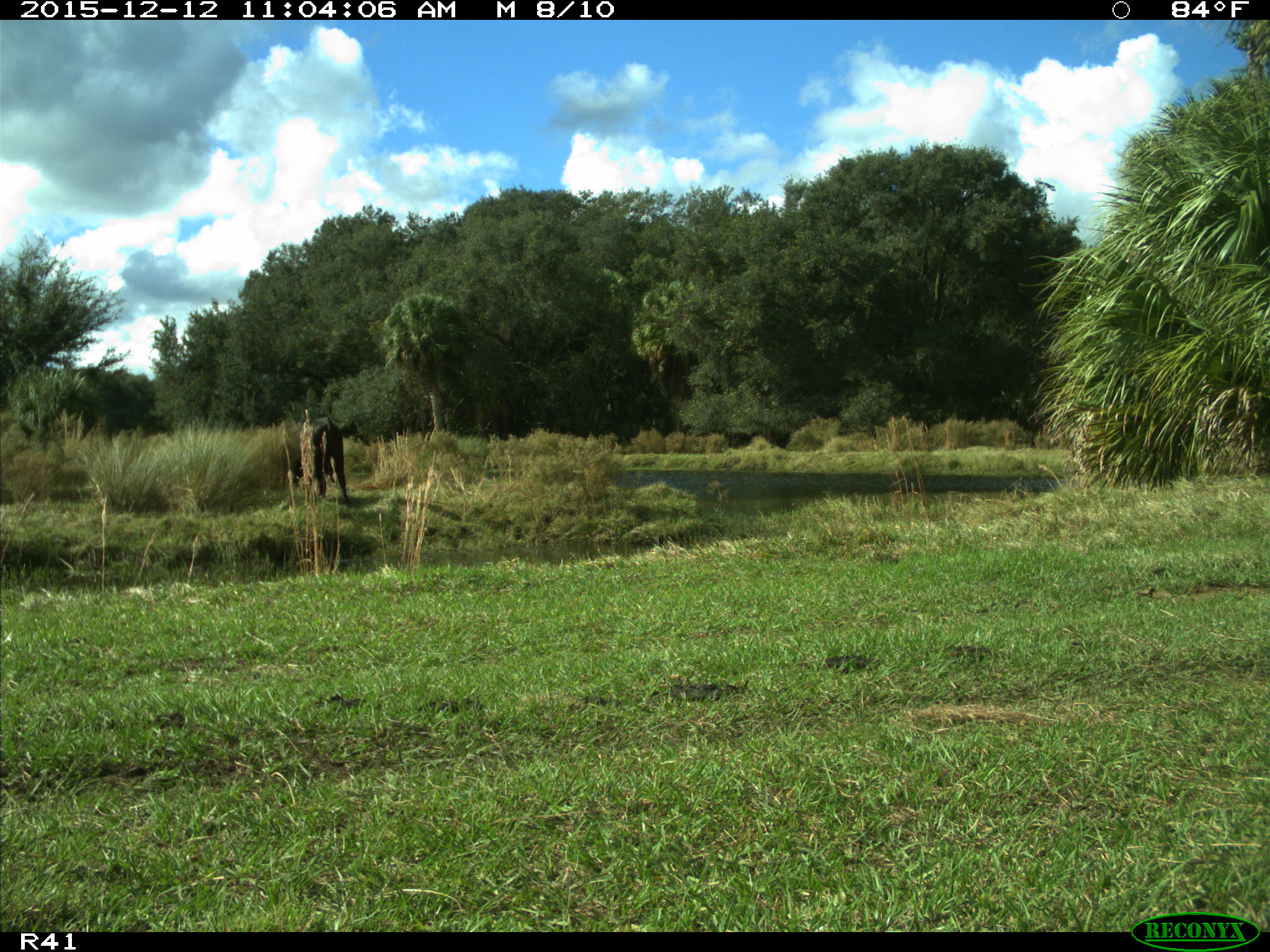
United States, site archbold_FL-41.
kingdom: Animalia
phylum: Chordata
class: Mammalia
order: Artiodactyla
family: Bovidae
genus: Bos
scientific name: Bos taurus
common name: domestic cow